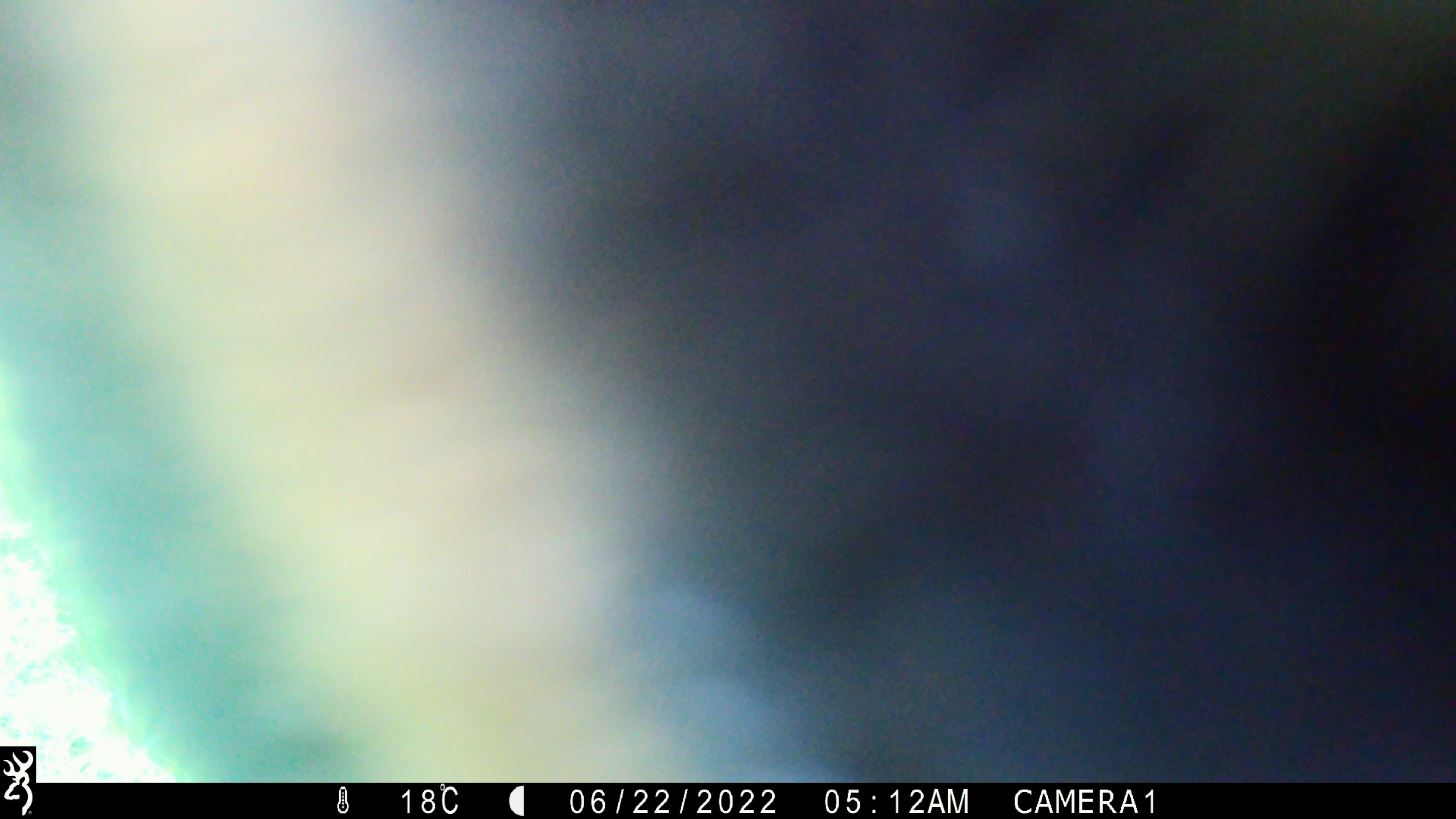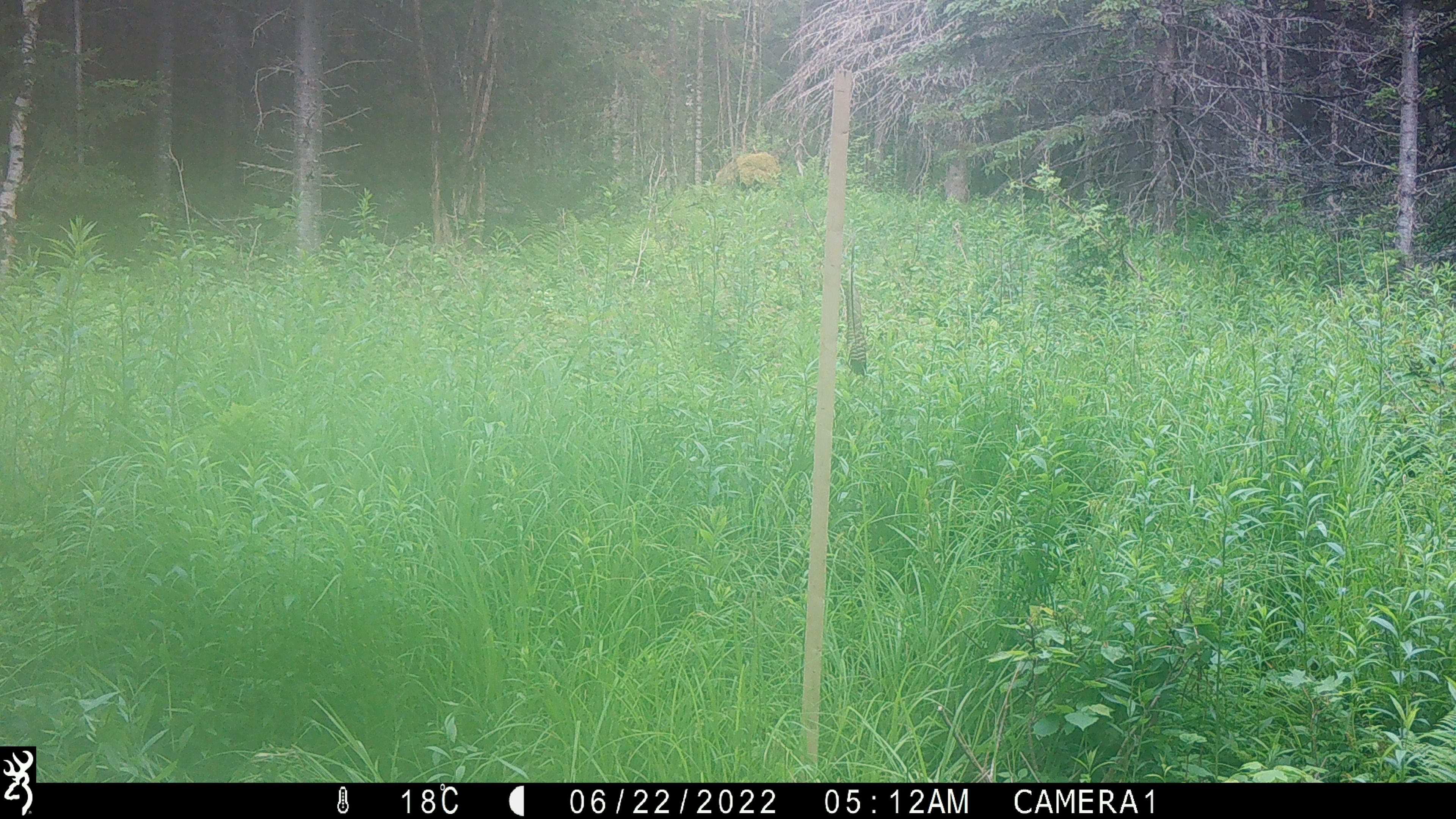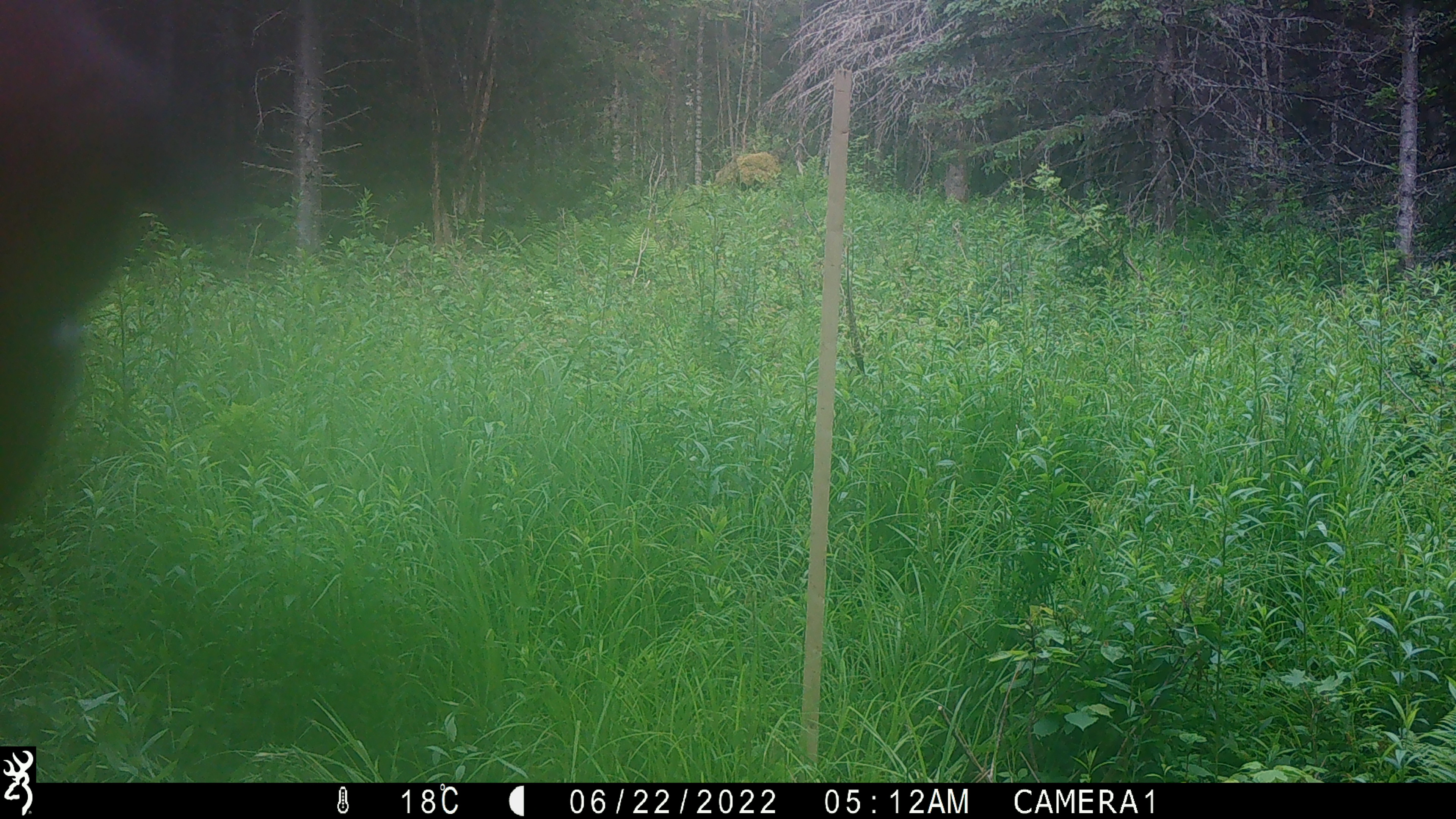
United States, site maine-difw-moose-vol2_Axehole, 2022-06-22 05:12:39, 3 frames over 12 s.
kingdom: Animalia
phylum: Chordata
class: Mammalia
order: Artiodactyla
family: Cervidae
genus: Alces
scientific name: Alces alces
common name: moose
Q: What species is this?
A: Moose (Alces alces).